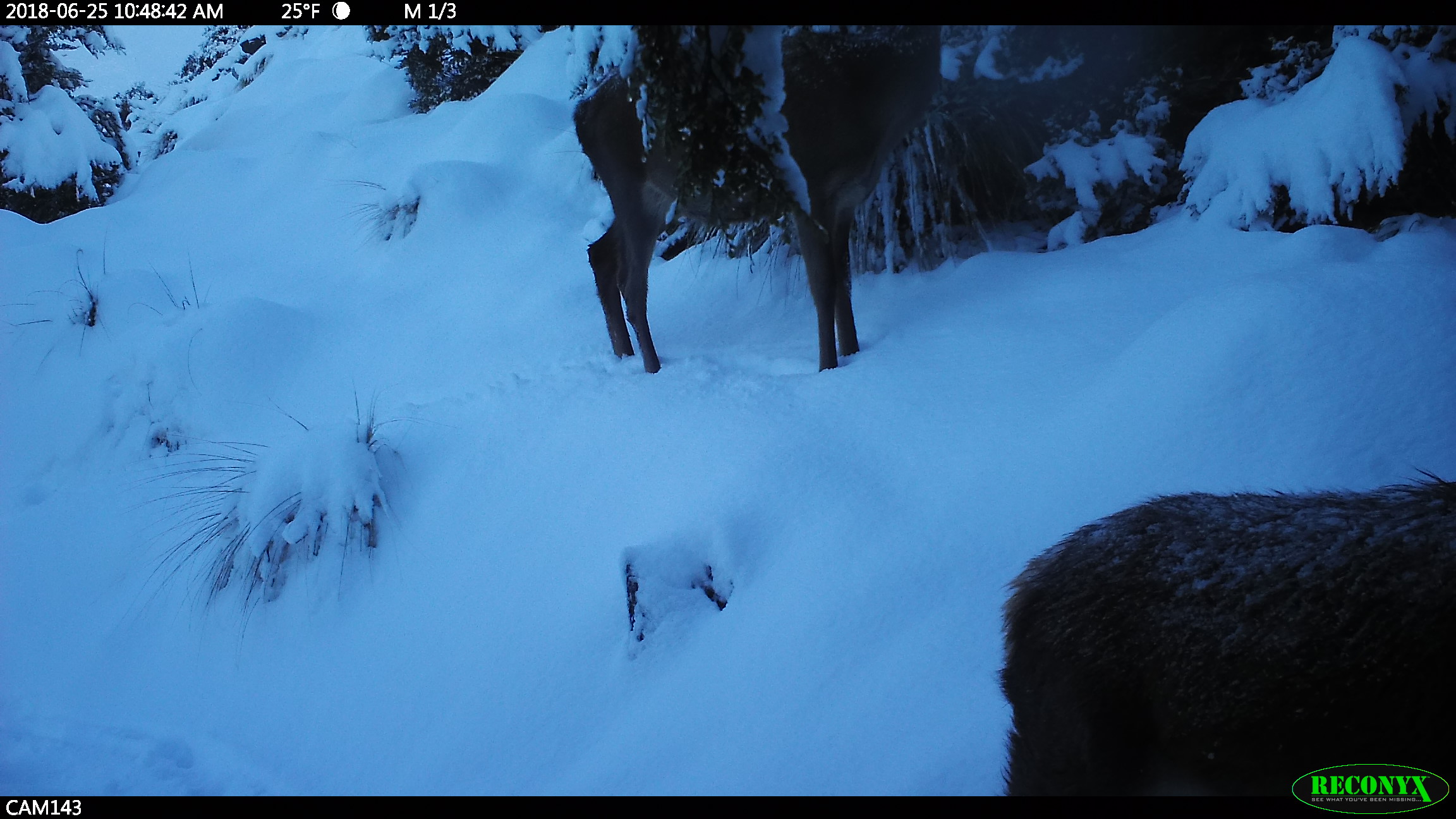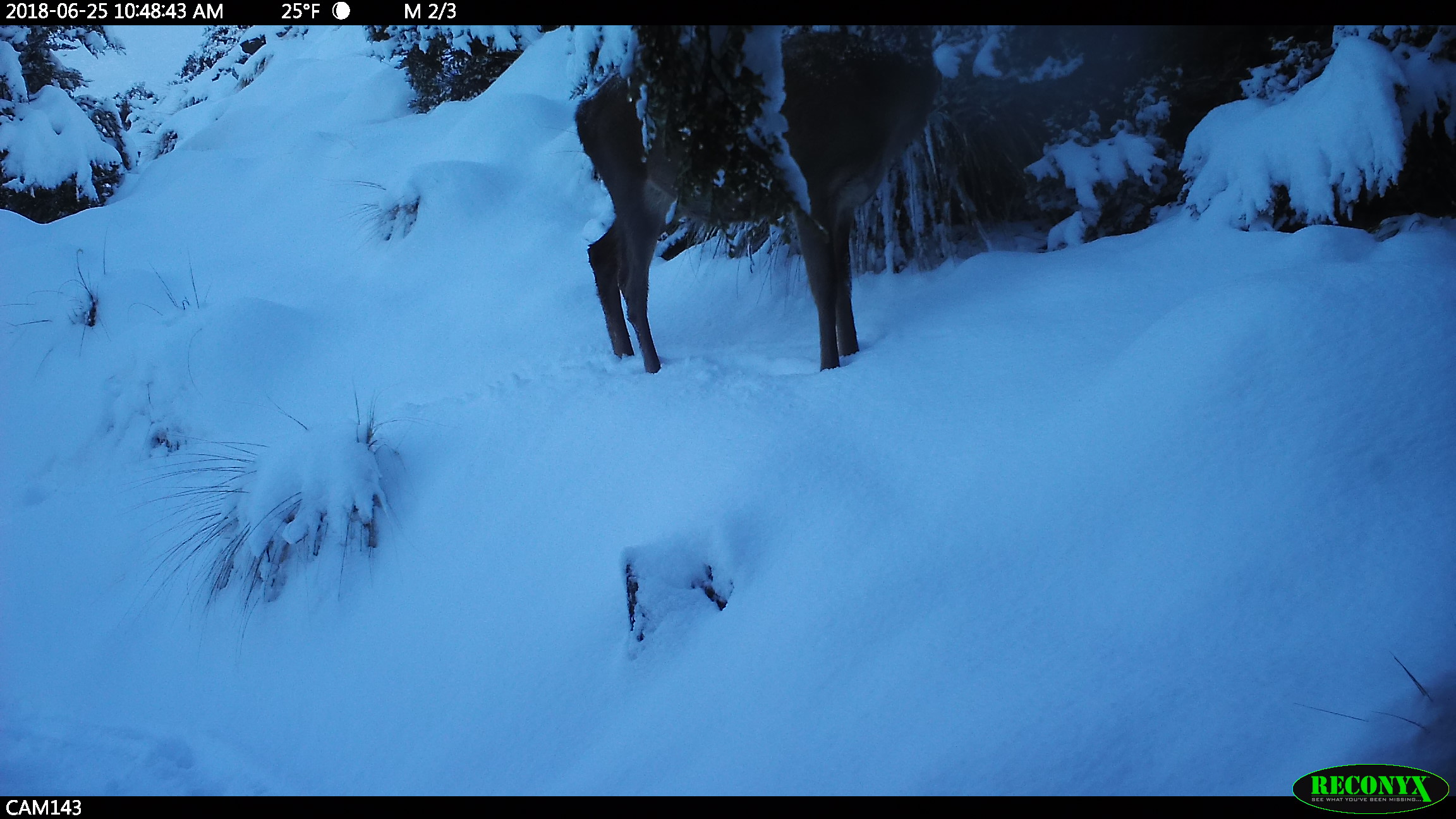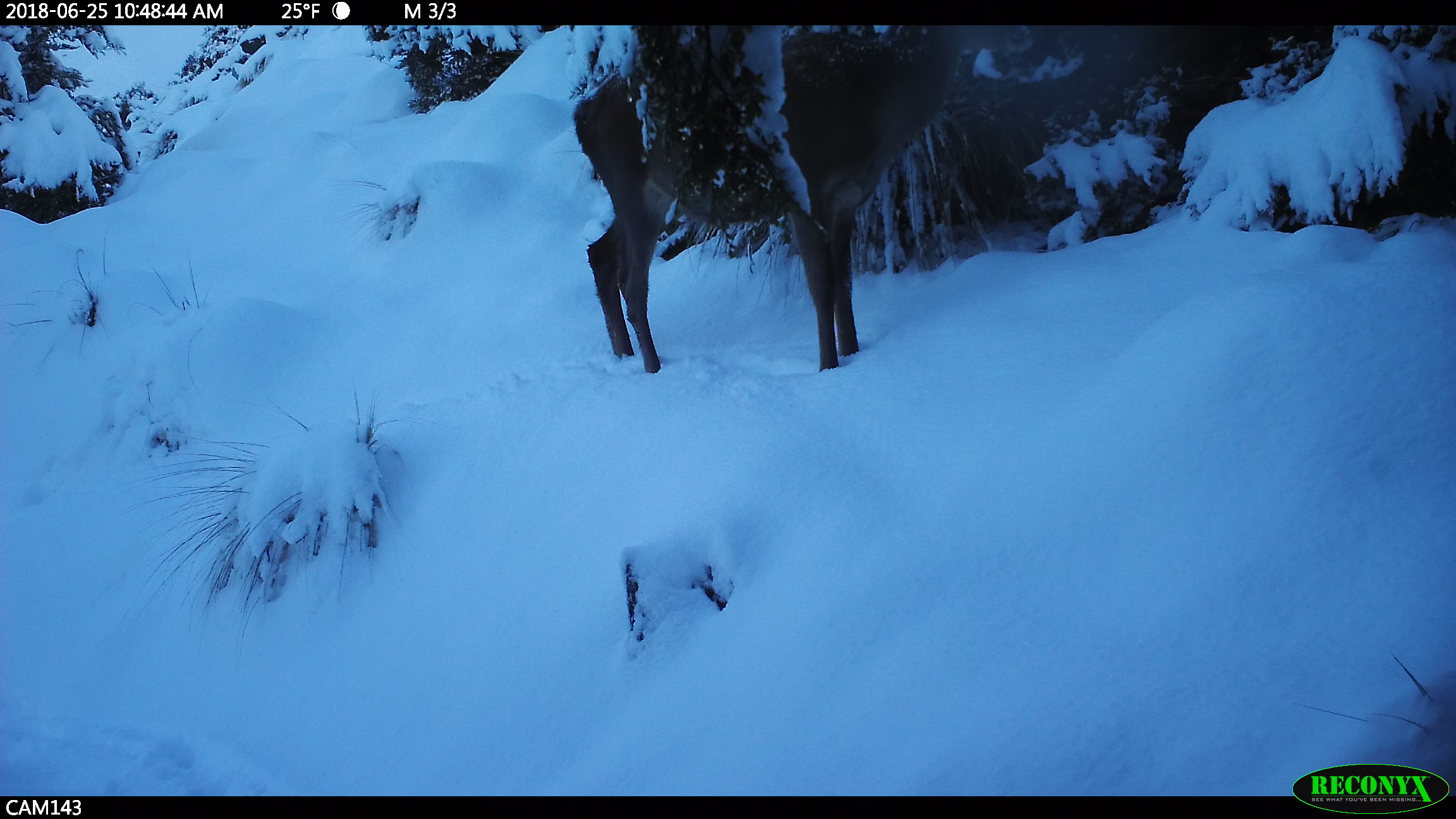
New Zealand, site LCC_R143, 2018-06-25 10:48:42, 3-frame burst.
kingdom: Animalia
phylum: Chordata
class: Mammalia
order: Artiodactyla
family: Cervidae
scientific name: Cervidae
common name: deer